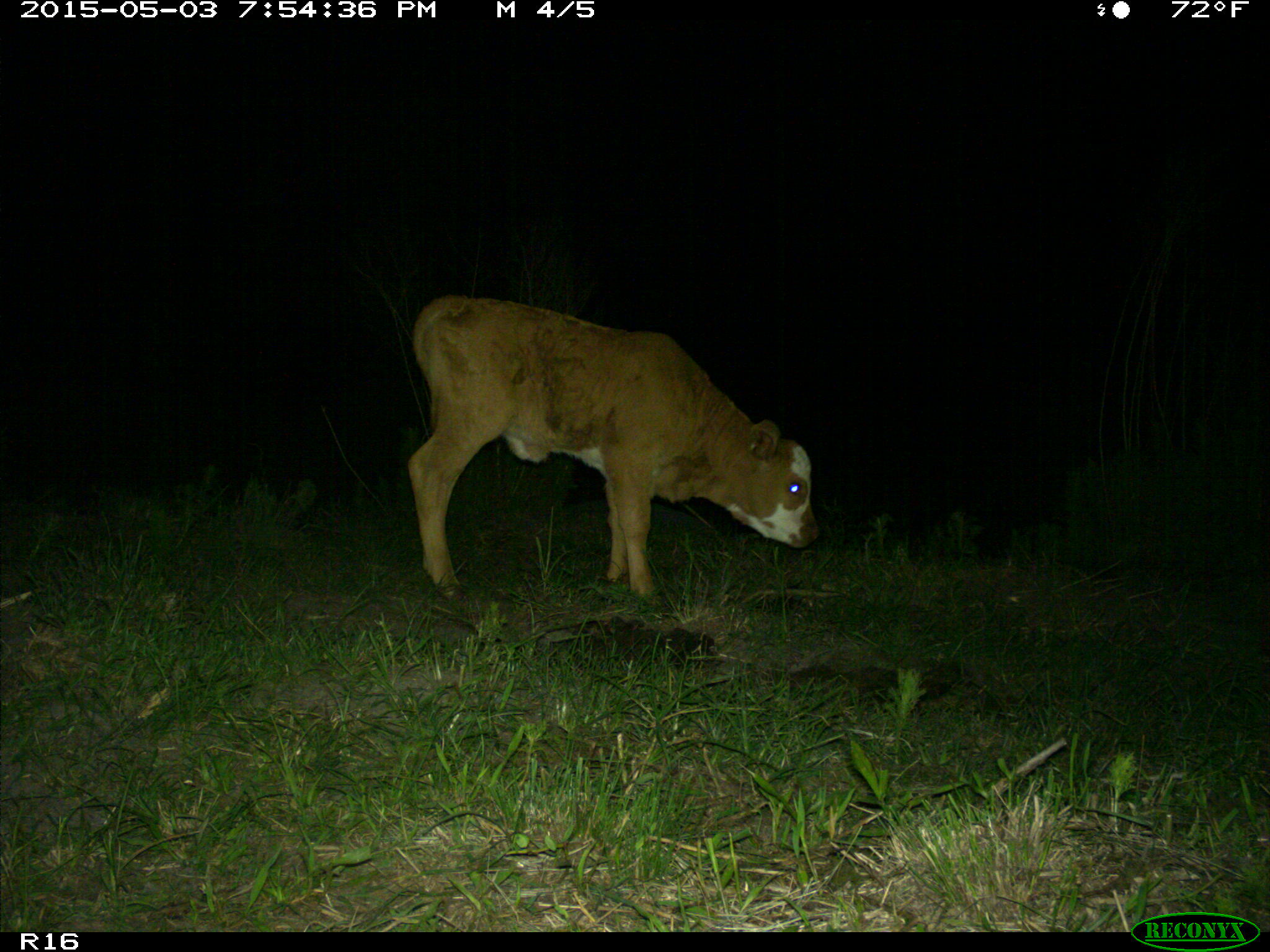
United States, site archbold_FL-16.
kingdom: Animalia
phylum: Chordata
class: Mammalia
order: Artiodactyla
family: Bovidae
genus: Bos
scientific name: Bos taurus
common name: domestic cow